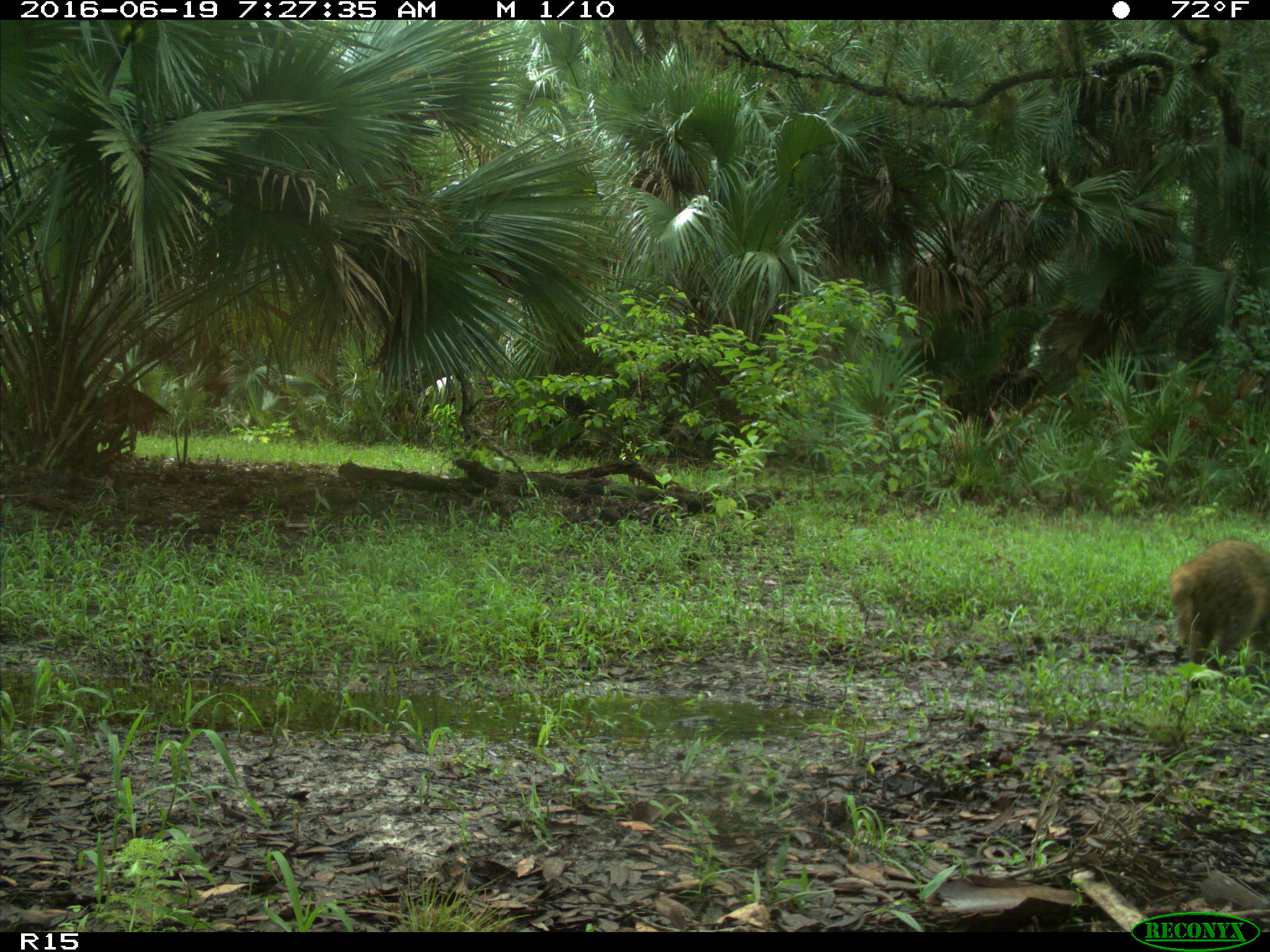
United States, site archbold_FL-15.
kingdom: Animalia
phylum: Chordata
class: Mammalia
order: Carnivora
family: Procyonidae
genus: Procyon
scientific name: Procyon lotor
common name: common raccoon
Procyon lotor (common raccoon).